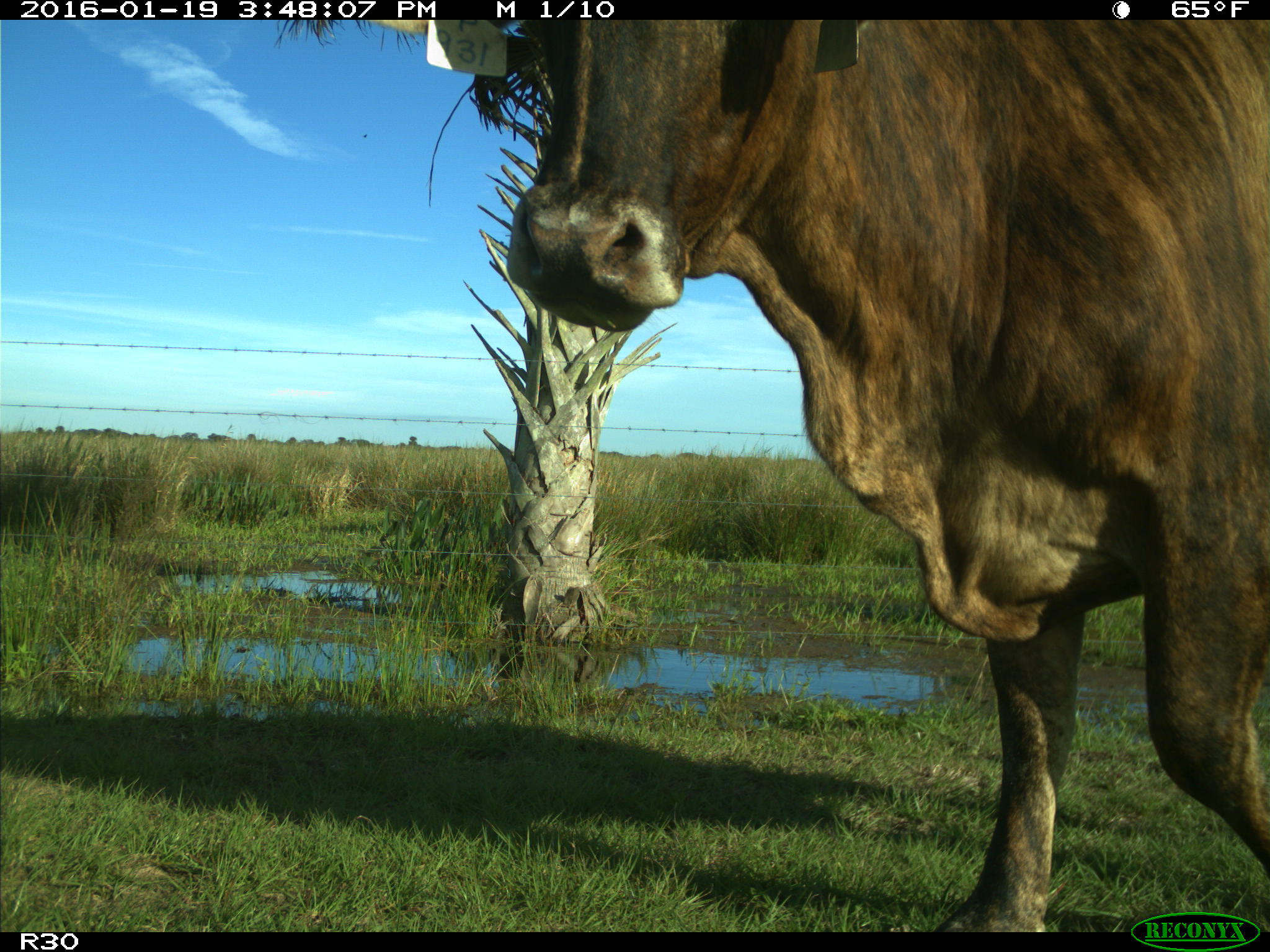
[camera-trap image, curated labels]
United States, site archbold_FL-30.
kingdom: Animalia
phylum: Chordata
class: Mammalia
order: Artiodactyla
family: Bovidae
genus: Bos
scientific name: Bos taurus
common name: domestic cow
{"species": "Bos taurus (domestic cow)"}